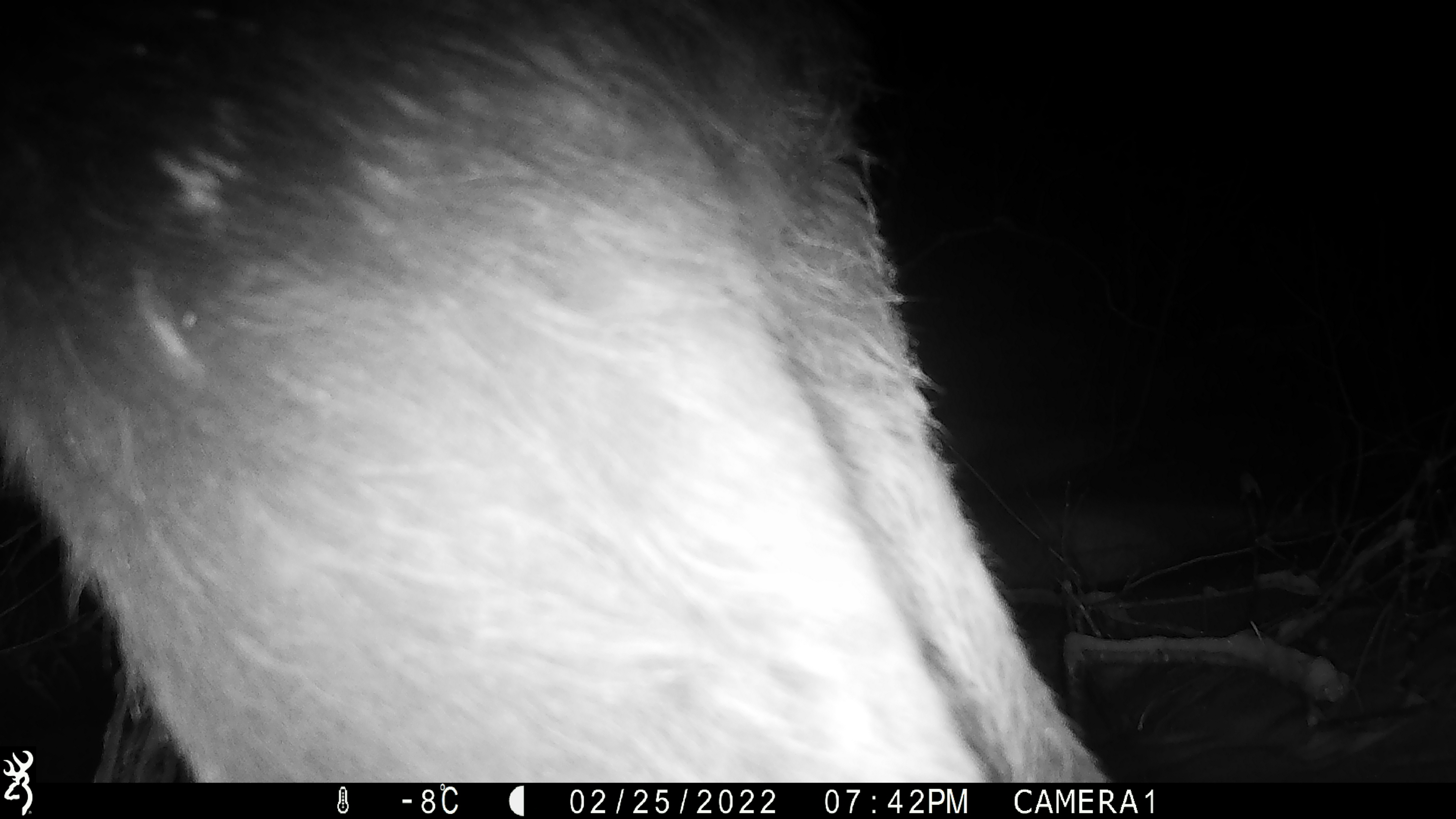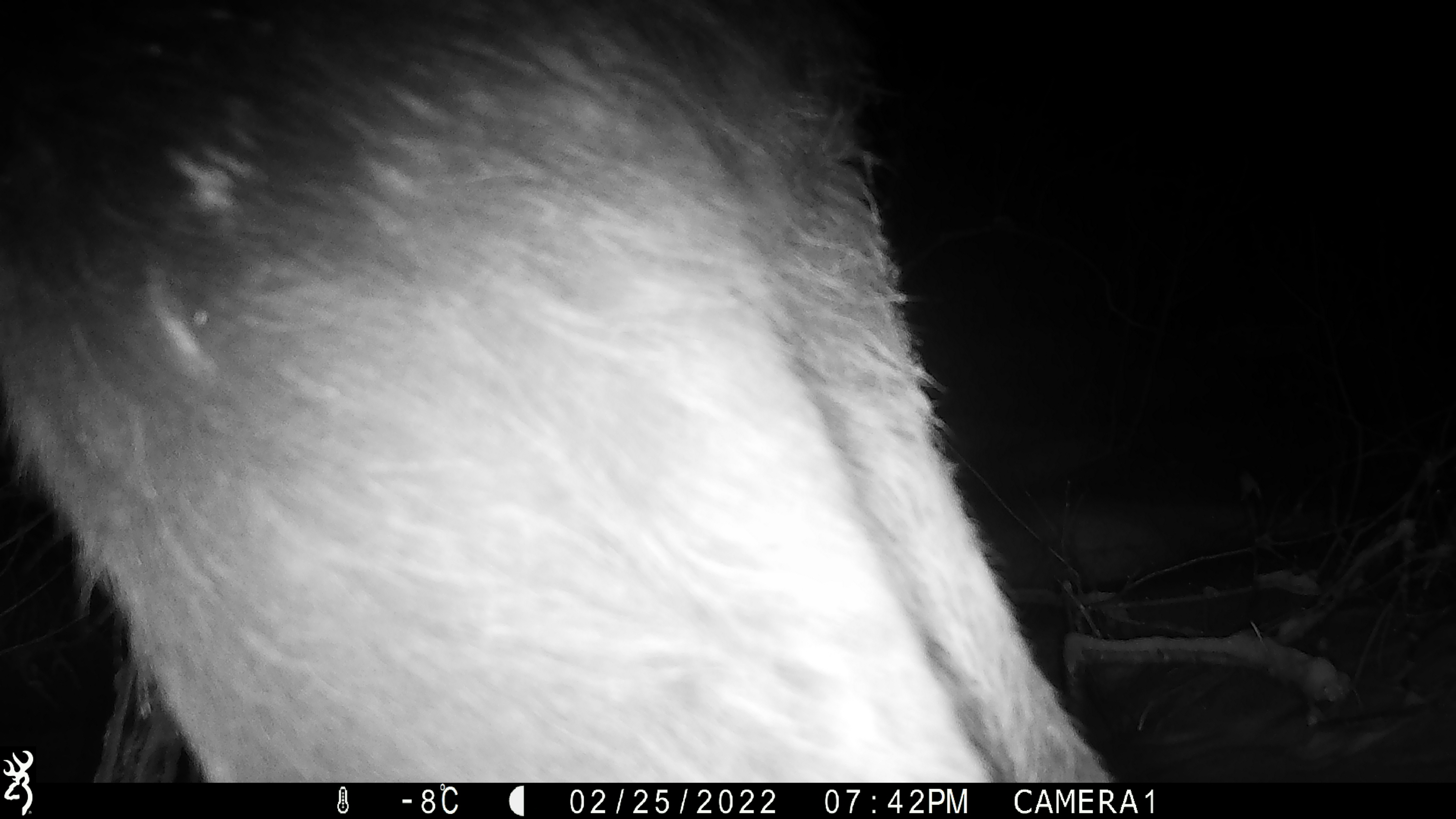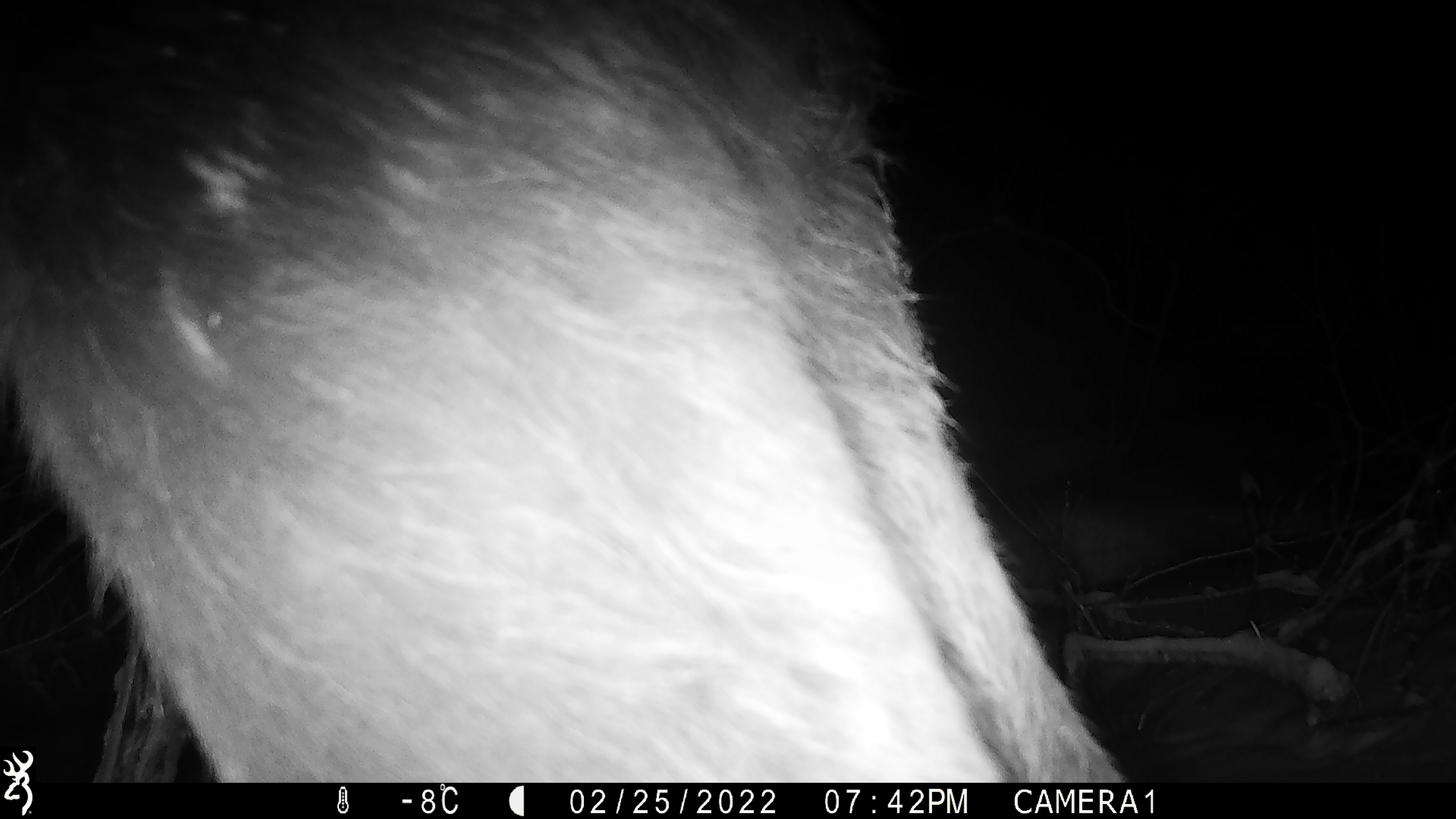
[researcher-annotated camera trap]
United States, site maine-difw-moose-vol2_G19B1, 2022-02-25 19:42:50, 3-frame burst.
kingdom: Animalia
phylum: Chordata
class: Mammalia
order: Artiodactyla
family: Cervidae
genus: Alces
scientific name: Alces alces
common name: moose